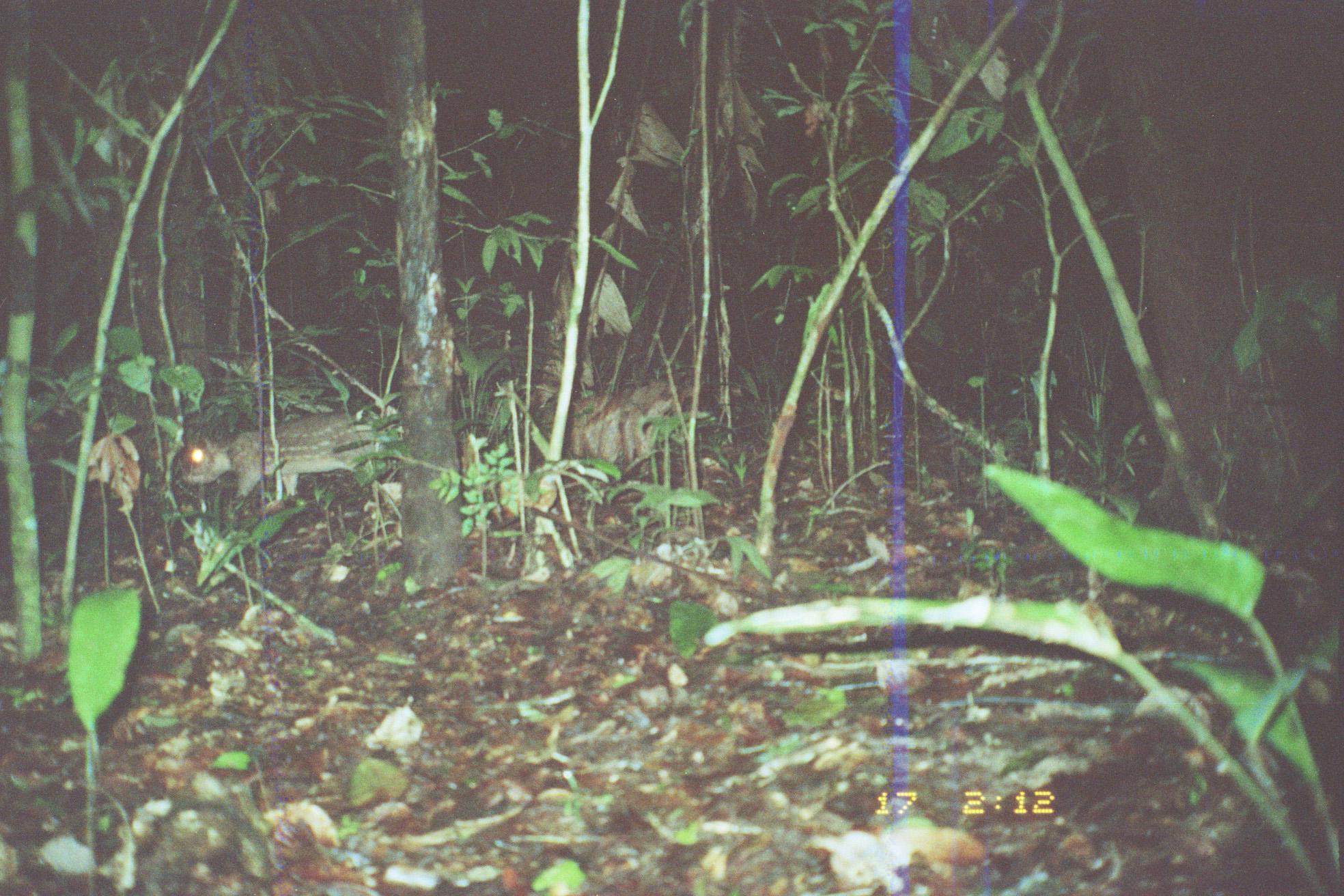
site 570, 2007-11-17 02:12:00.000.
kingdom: Animalia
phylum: Chordata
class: Mammalia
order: Rodentia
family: Cuniculidae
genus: Cuniculus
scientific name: Cuniculus paca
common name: spotted paca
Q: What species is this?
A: Cuniculus paca (spotted paca).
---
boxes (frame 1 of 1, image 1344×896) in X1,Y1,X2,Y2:
cuniculus paca: 184,412,388,499